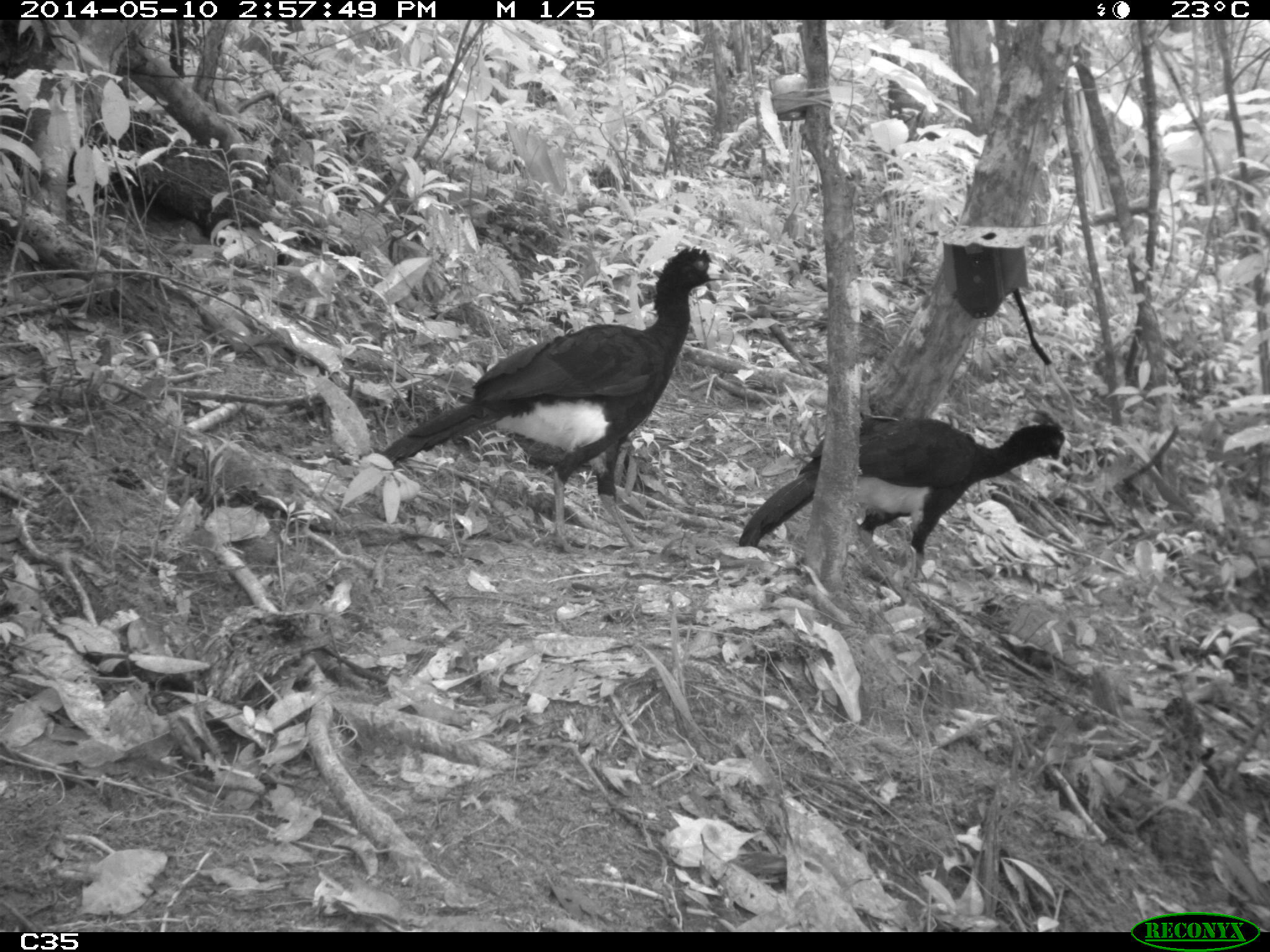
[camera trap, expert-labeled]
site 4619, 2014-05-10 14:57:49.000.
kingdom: Animalia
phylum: Chordata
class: Aves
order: Galliformes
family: Cracidae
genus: Crax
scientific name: Crax alector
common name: black curassow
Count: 2.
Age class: adult.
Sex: female.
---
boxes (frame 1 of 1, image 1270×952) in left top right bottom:
crax alector: 383 245 731 557; 736 411 1064 594